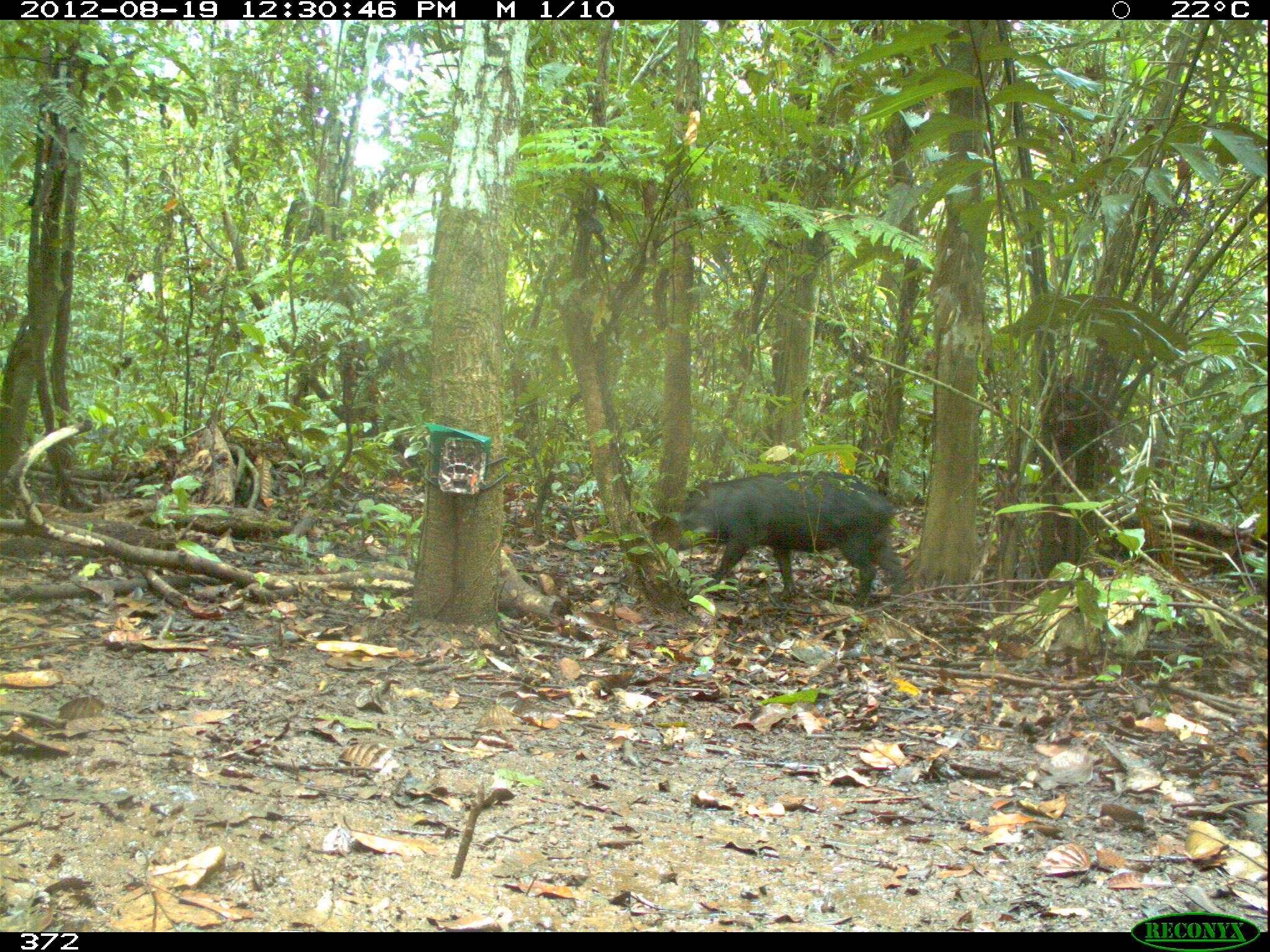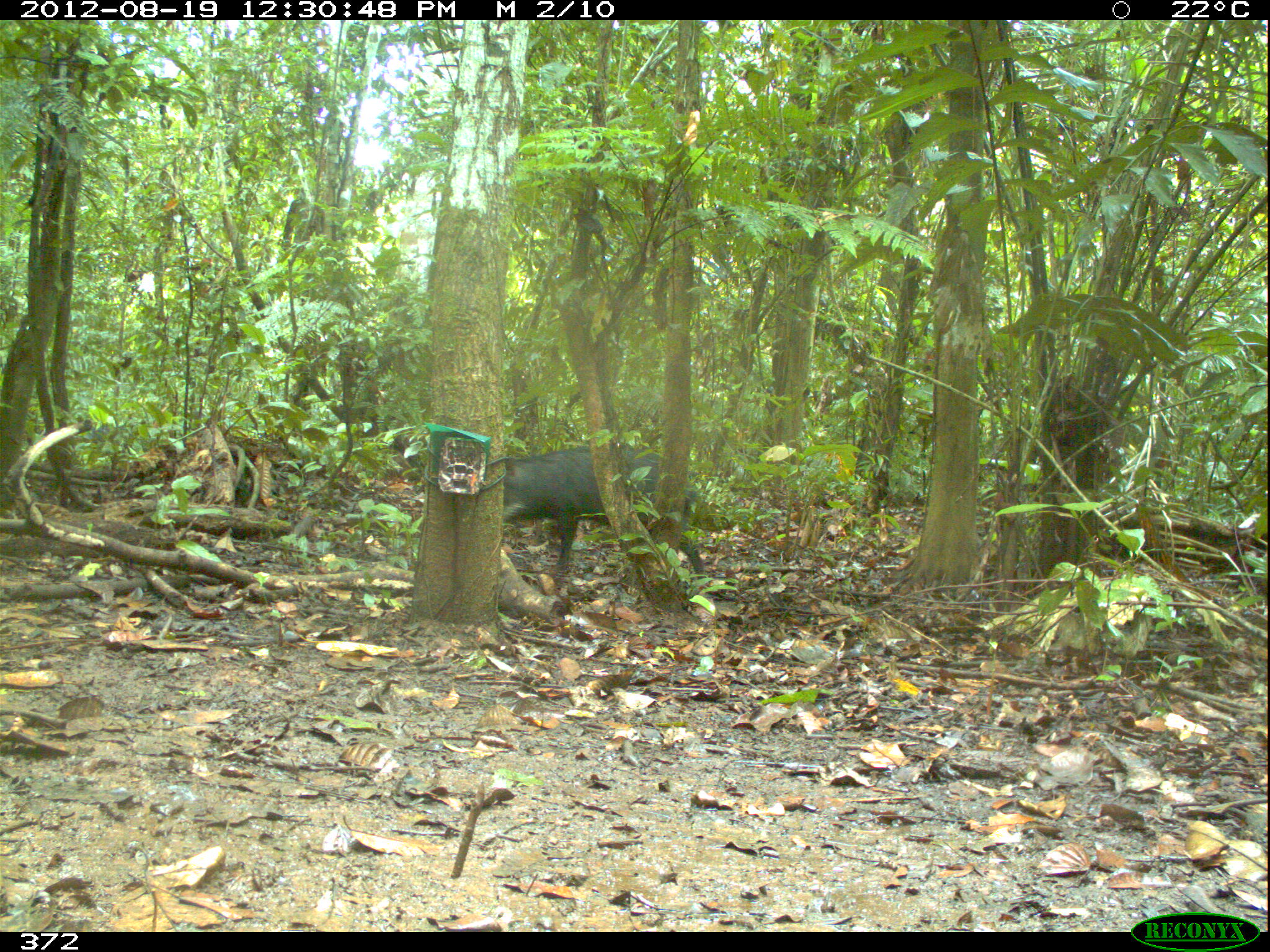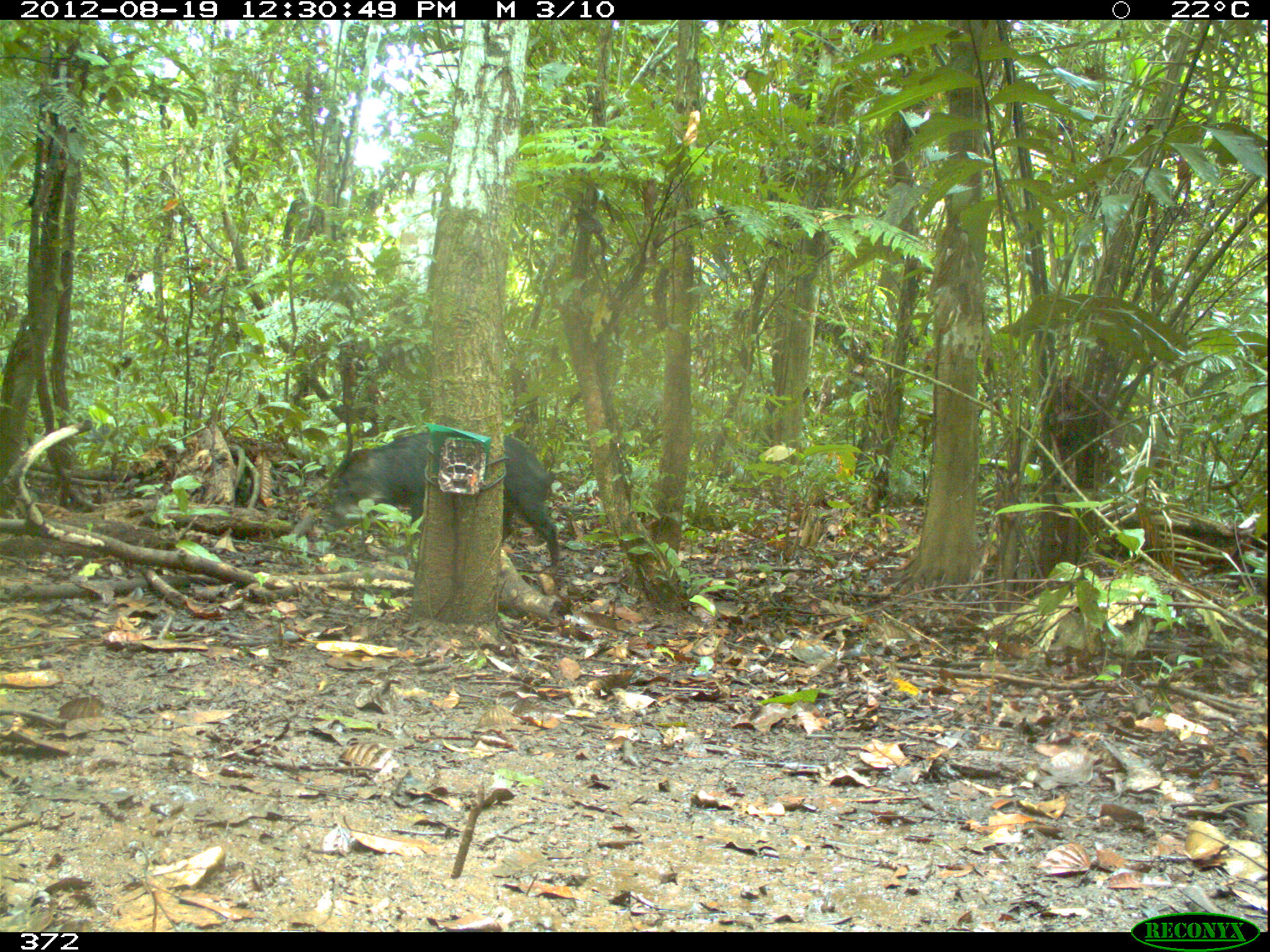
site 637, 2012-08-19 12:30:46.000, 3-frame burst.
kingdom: Animalia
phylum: Chordata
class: Mammalia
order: Artiodactyla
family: Tayassuidae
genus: Tayassu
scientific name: Tayassu pecari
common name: white-lipped peccary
Tayassu pecari (white-lipped peccary).